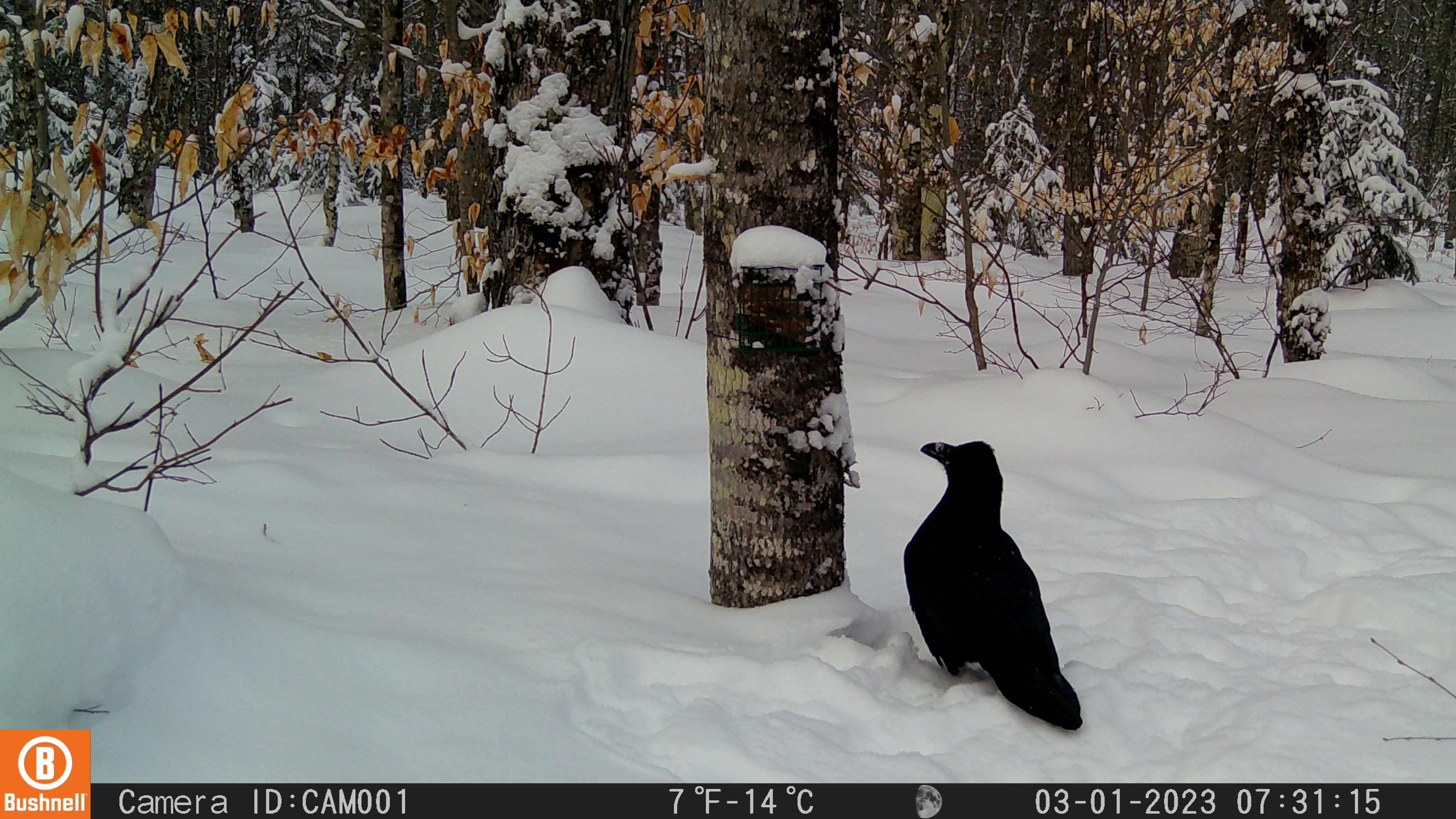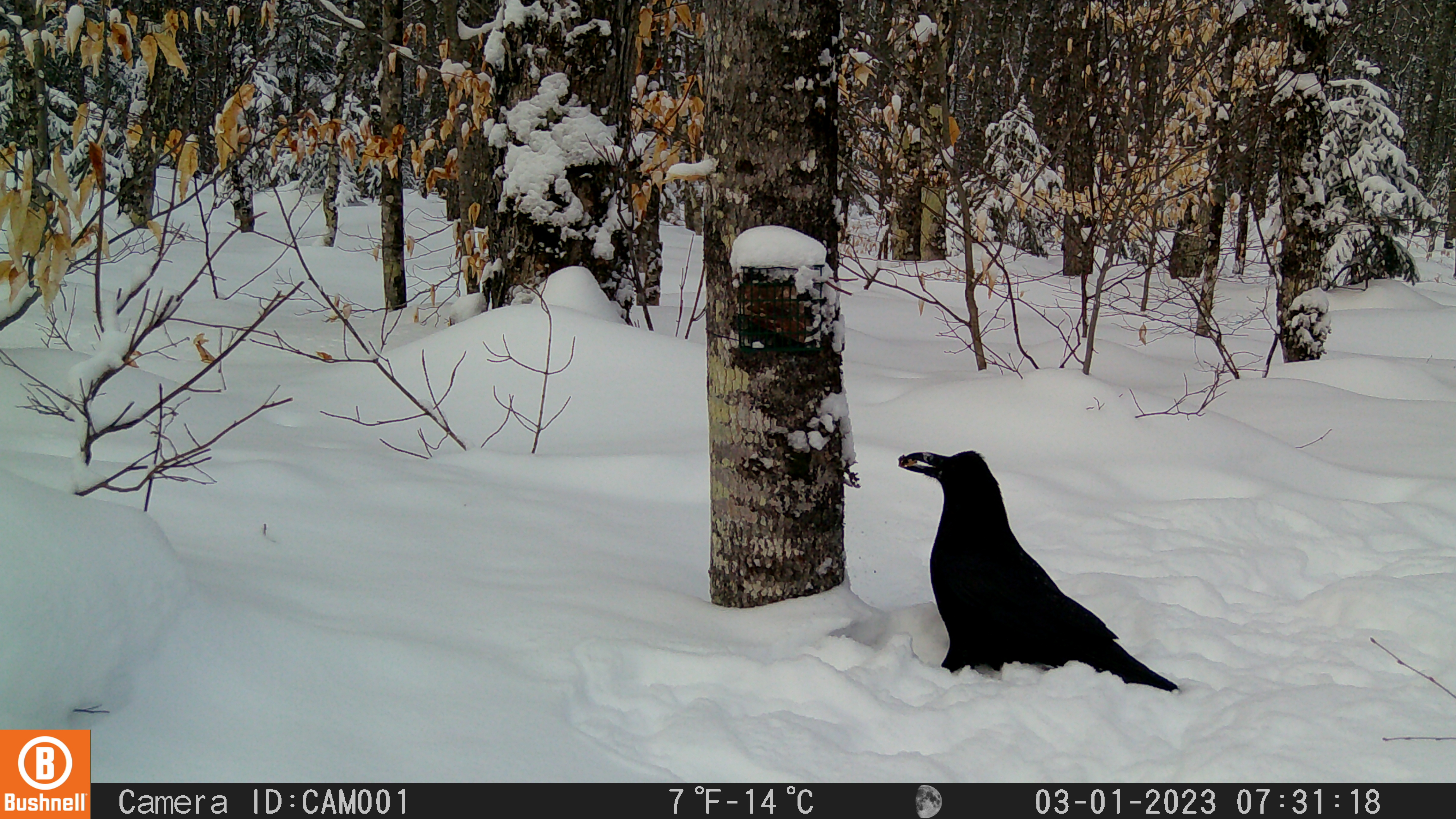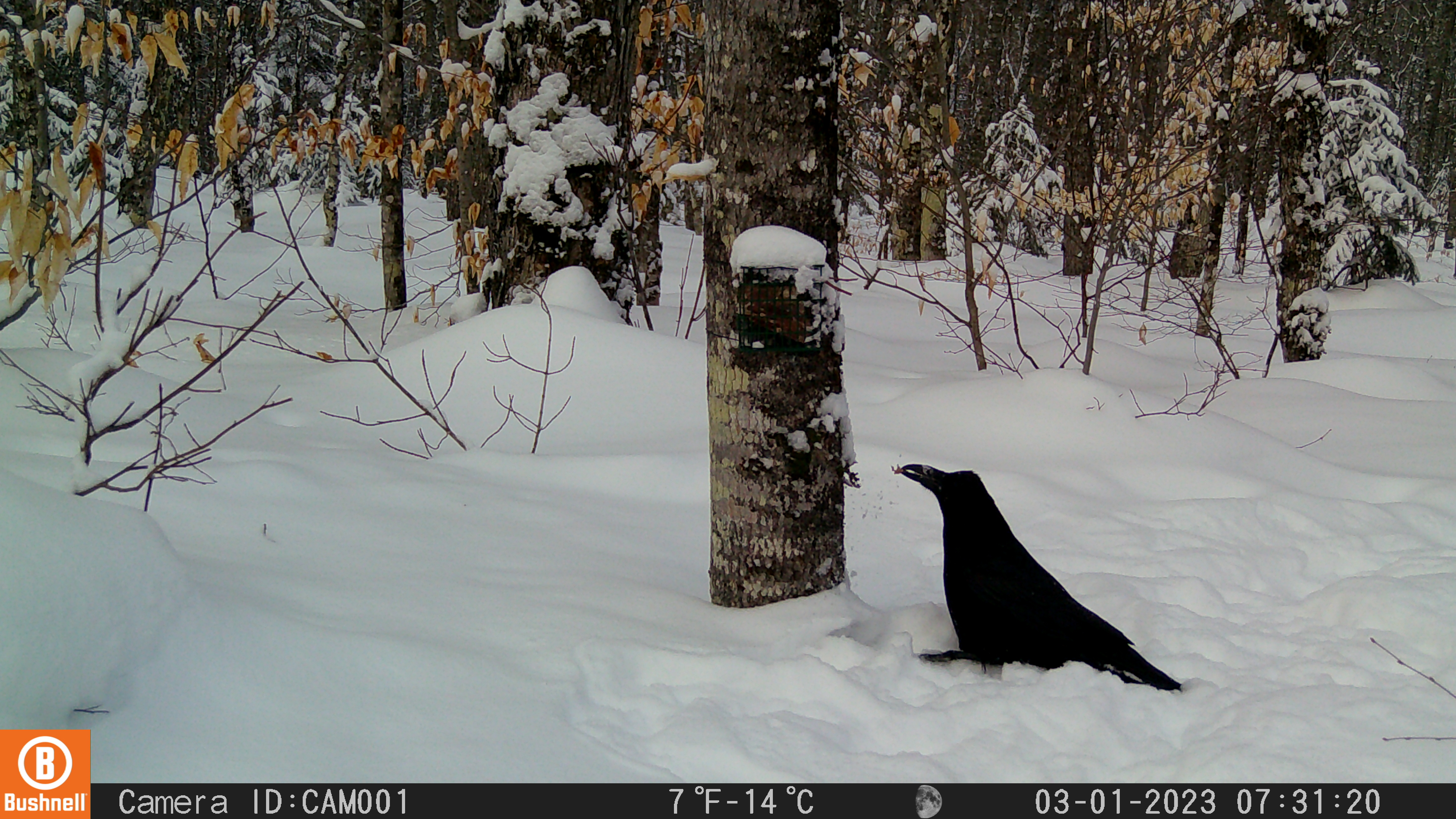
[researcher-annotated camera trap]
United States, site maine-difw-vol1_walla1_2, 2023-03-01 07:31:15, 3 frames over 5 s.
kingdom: Animalia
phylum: Chordata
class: Aves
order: Passeriformes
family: Corvidae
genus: Corvus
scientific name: Corvus corax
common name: common raven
Common raven (Corvus corax).